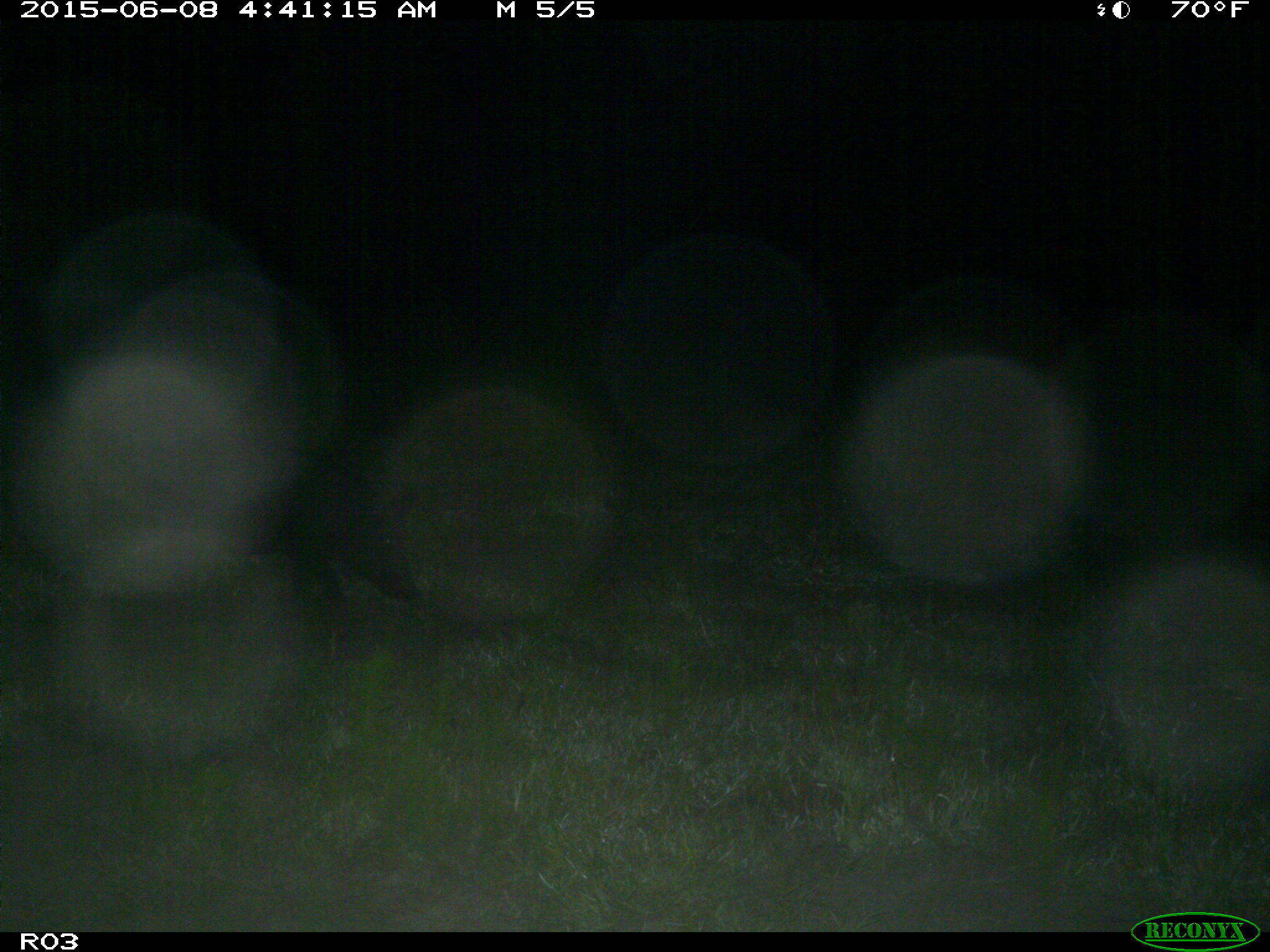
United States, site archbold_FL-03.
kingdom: Animalia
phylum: Chordata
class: Mammalia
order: Artiodactyla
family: Suidae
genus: Sus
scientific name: Sus scrofa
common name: wild boar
Sus scrofa (wild boar).